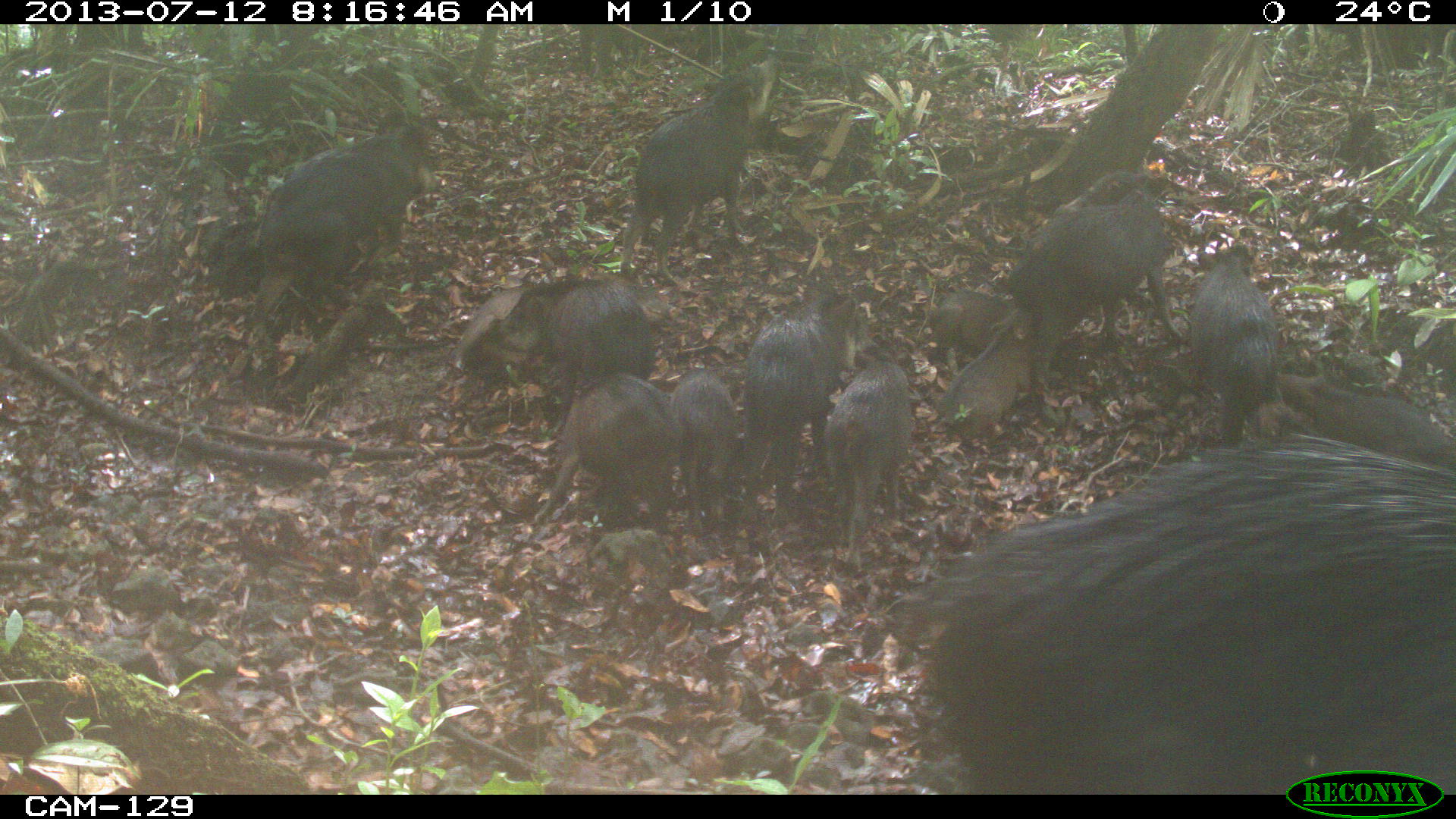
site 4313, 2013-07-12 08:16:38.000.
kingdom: Animalia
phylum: Chordata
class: Mammalia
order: Artiodactyla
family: Tayassuidae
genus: Tayassu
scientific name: Tayassu pecari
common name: white-lipped peccary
Tayassu pecari (white-lipped peccary), count 20.